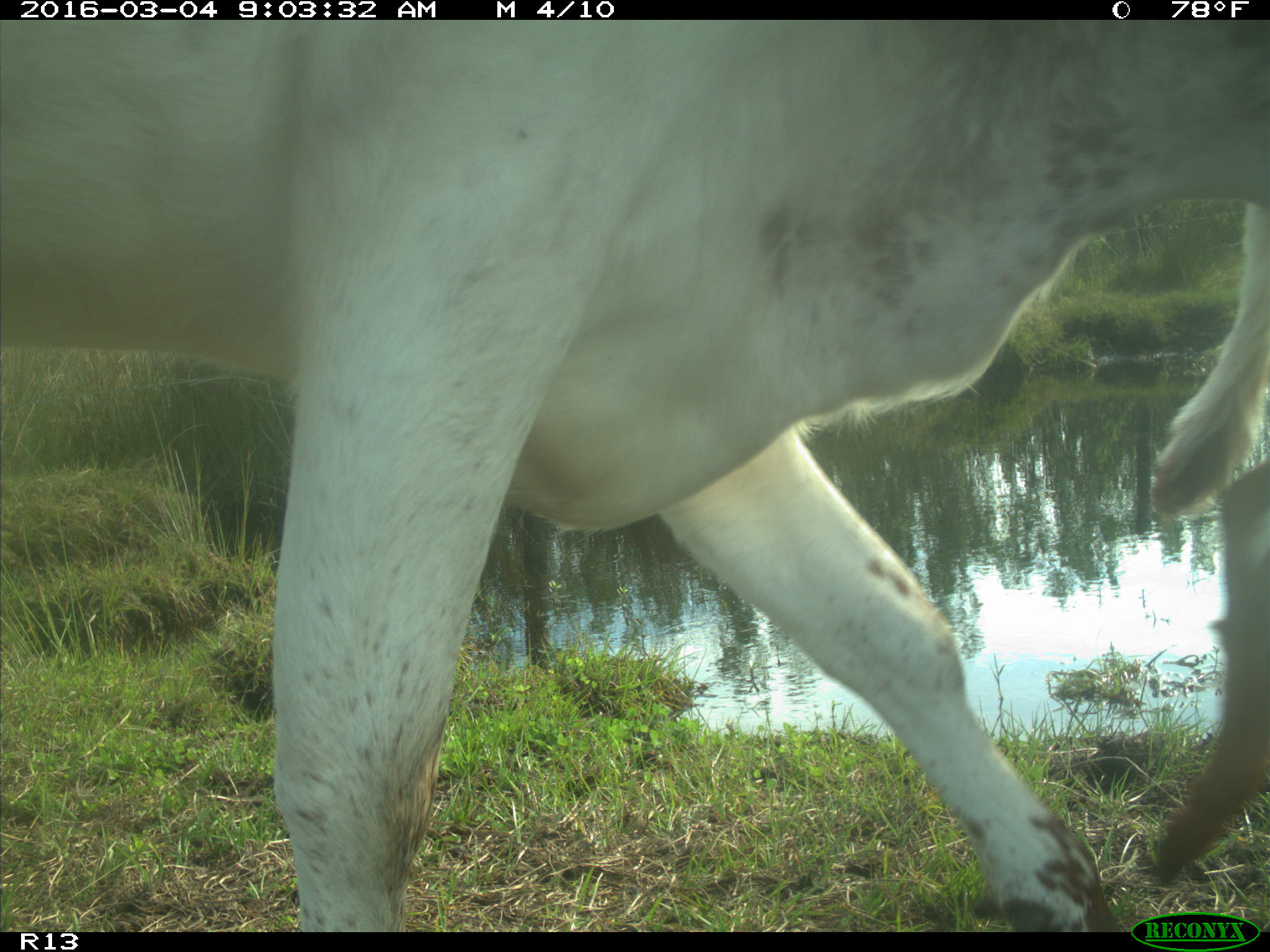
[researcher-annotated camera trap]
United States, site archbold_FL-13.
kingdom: Animalia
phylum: Chordata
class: Mammalia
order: Artiodactyla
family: Bovidae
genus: Bos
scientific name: Bos taurus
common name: domestic cow